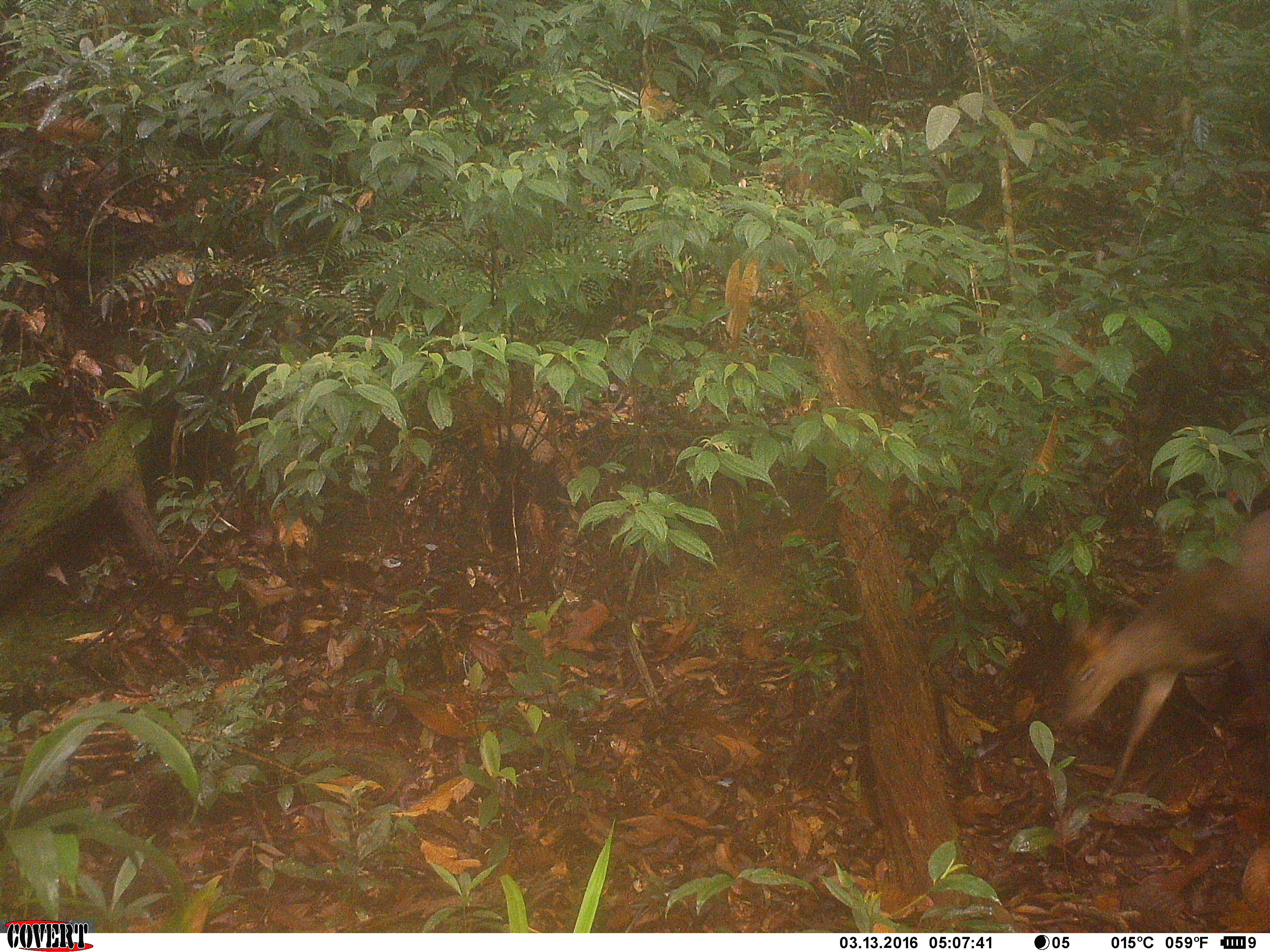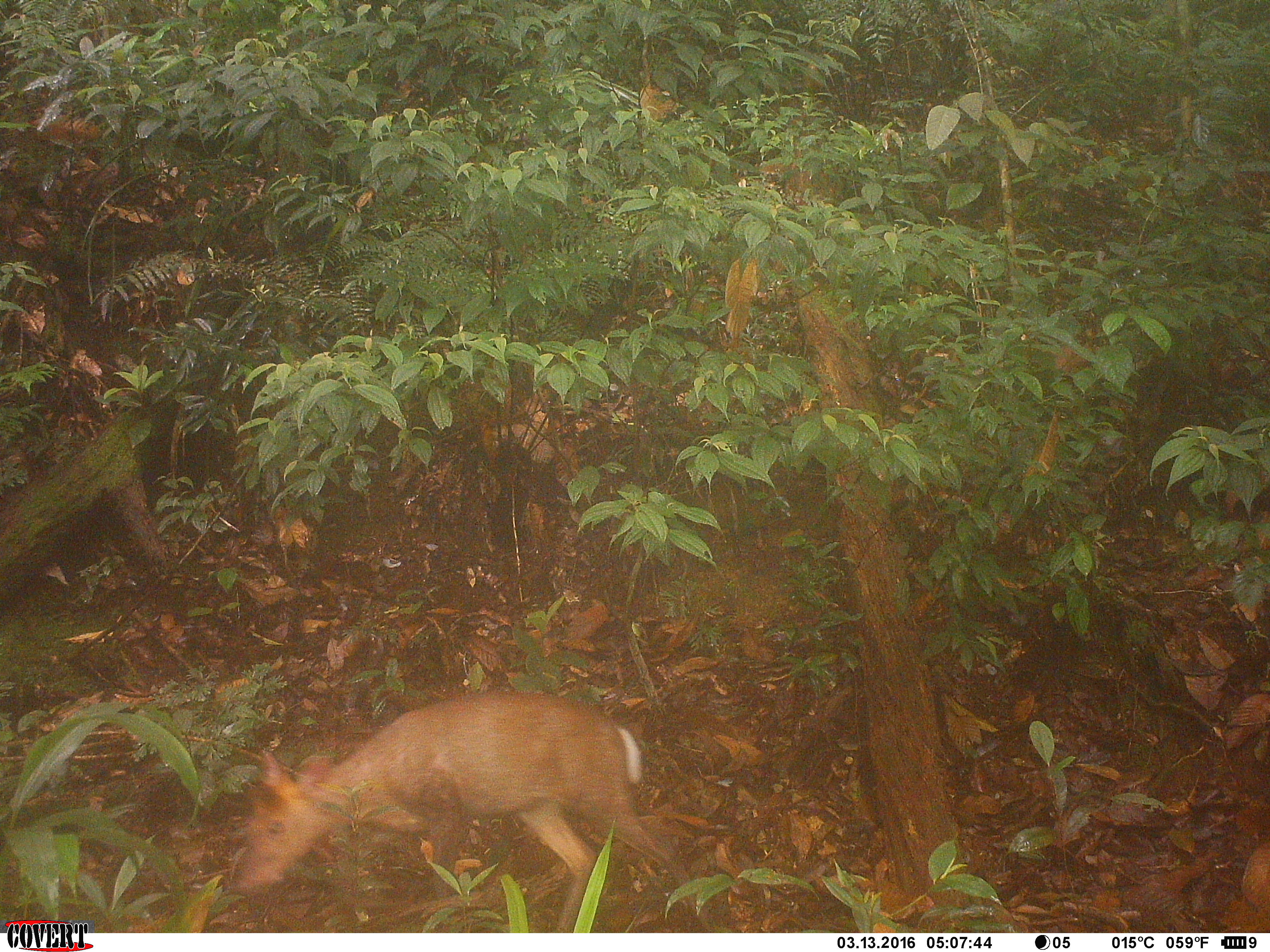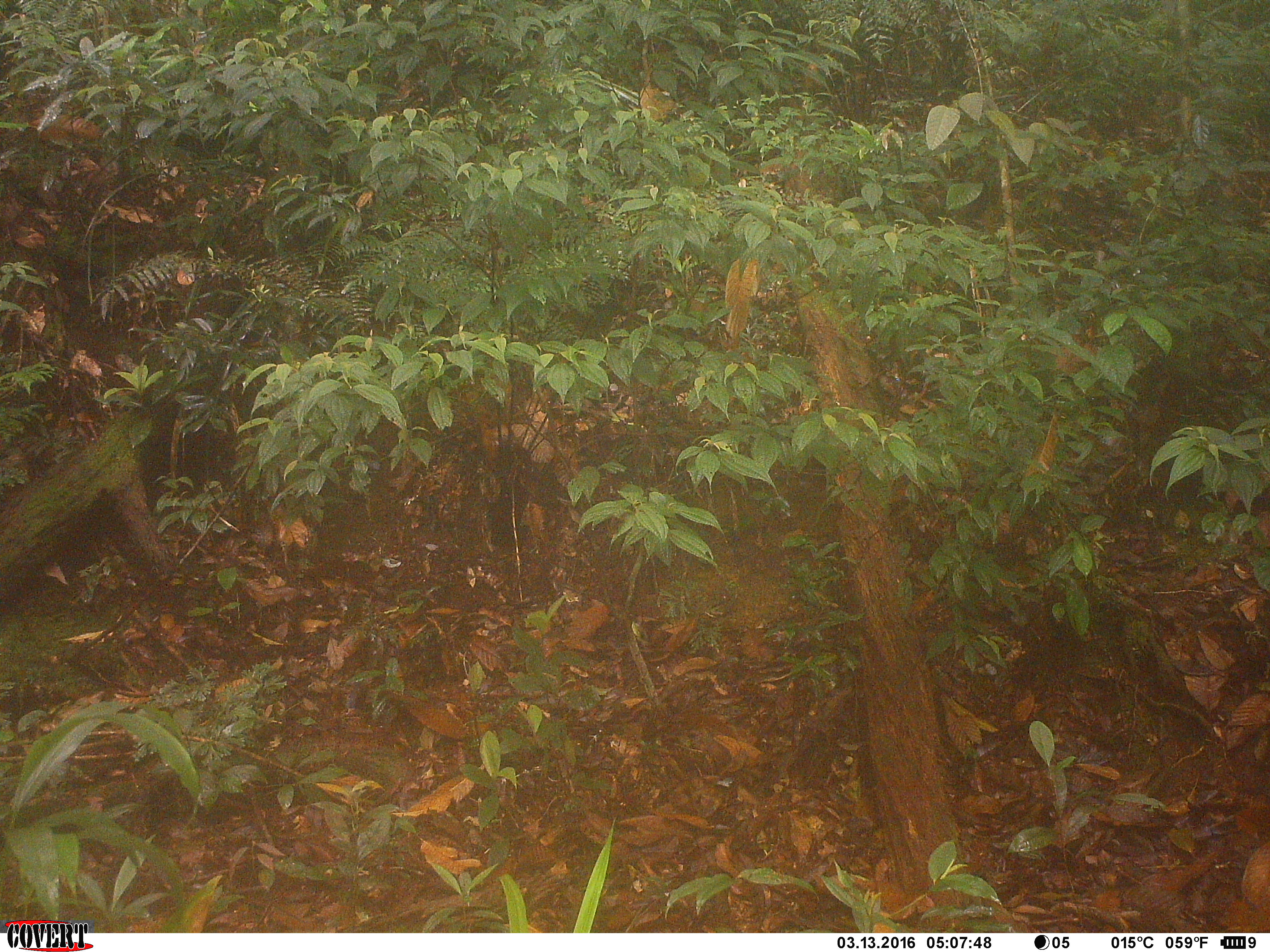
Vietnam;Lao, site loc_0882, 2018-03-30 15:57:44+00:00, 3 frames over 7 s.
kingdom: Animalia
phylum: Chordata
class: Mammalia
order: Artiodactyla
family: Cervidae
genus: Muntiacus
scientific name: Muntiacus rooseveltorum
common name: roosevelt's muntjac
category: roosevelts muntjac group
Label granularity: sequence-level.